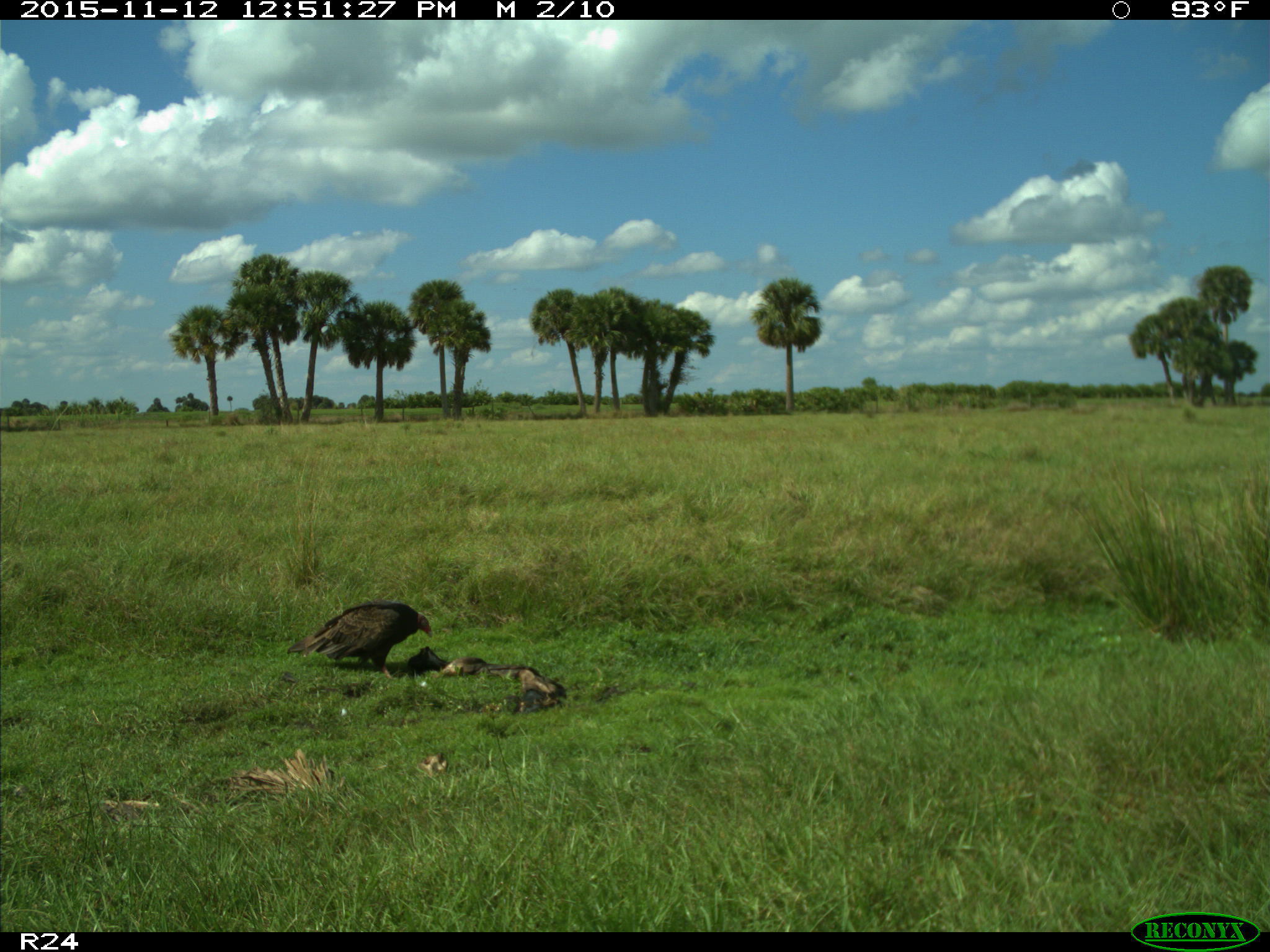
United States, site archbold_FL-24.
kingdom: Animalia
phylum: Chordata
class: Aves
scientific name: Aves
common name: birds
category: unidentified bird